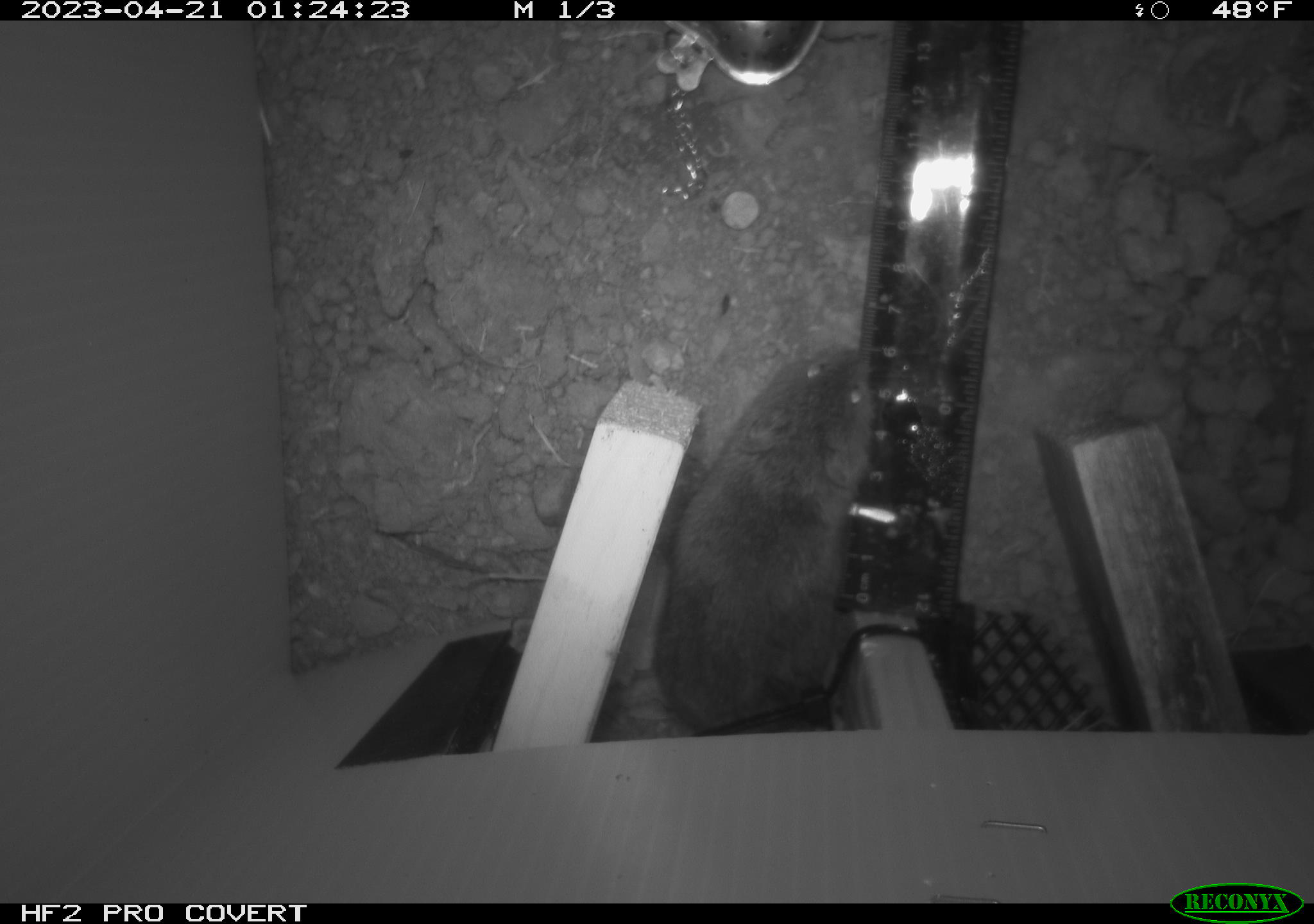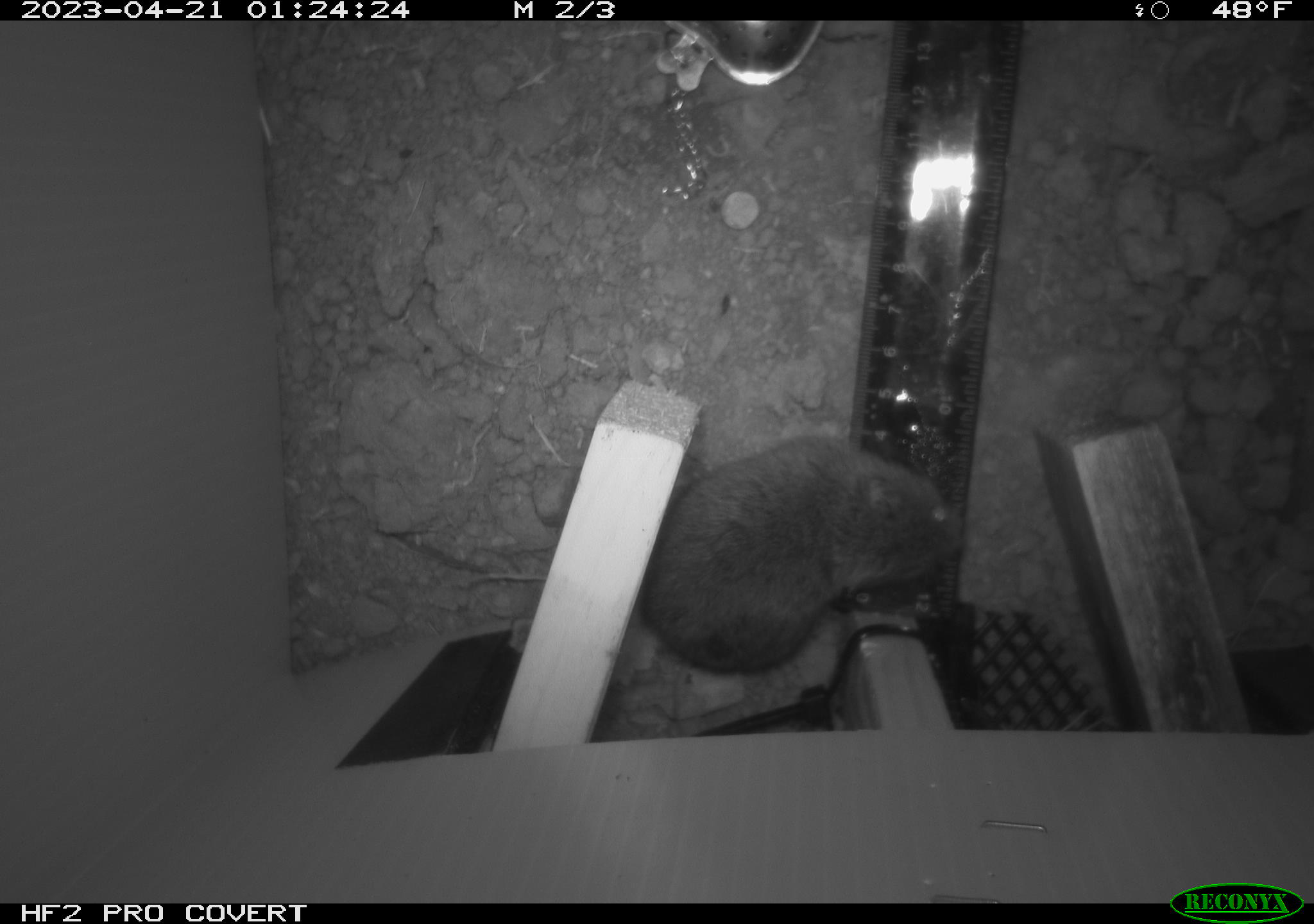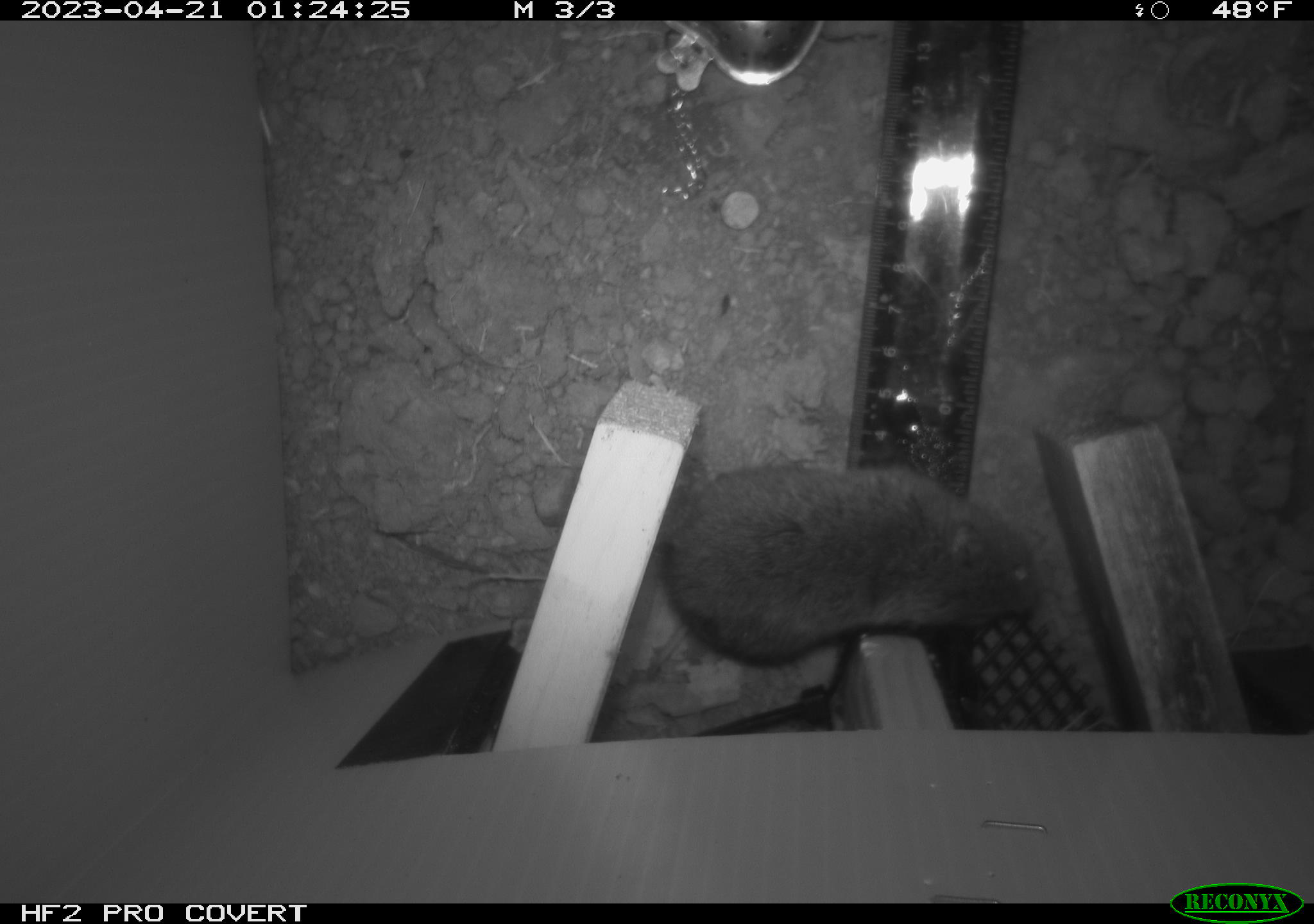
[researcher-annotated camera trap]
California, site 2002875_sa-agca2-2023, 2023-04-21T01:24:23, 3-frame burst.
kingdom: Animalia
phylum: Chordata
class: Mammalia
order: Rodentia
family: Cricetidae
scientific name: Arvicolinae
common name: voles, lemmings, and muskrats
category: arvicolinae subfamily